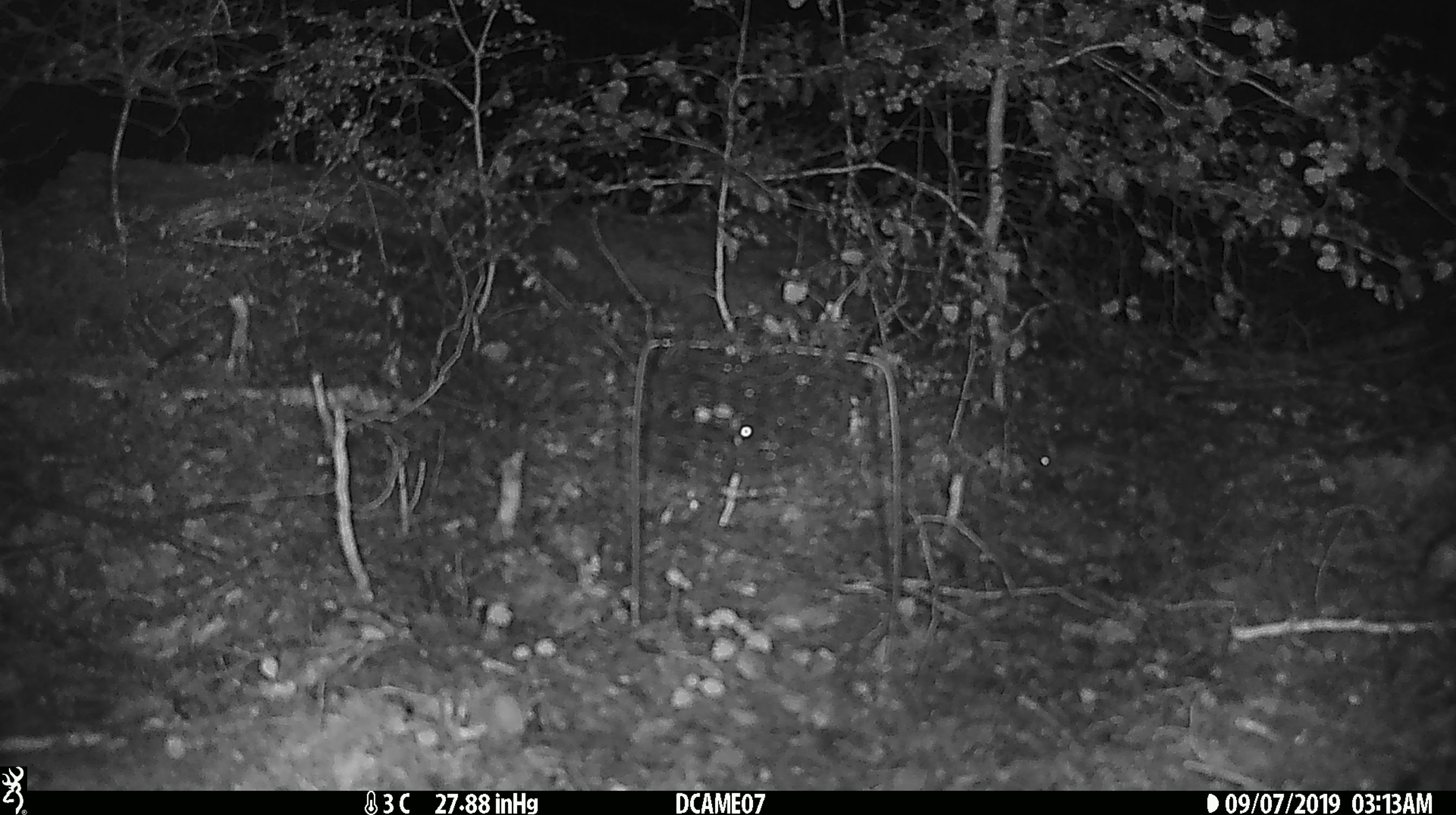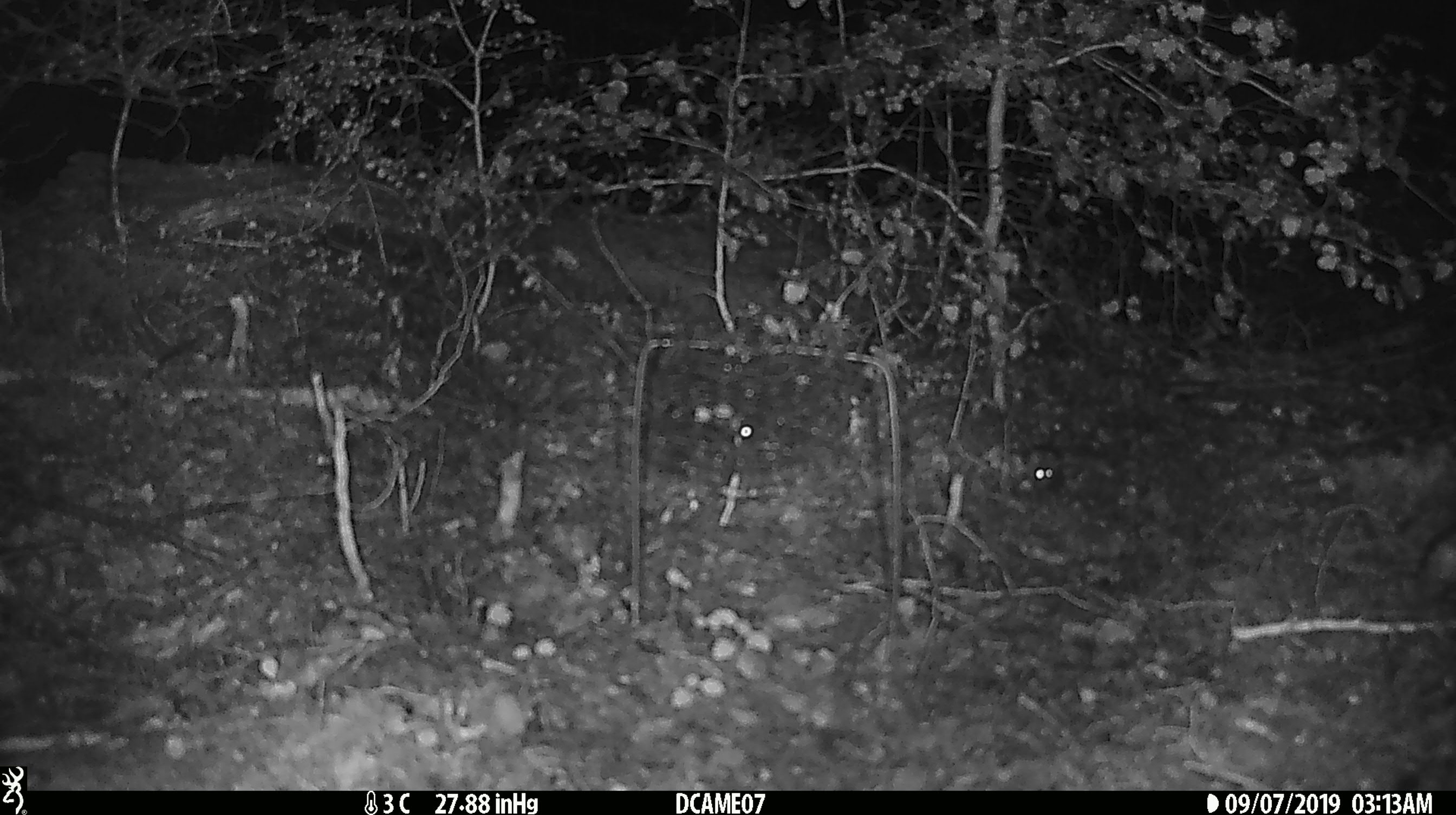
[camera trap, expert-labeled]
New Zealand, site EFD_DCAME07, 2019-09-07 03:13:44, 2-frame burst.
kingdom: Animalia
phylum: Chordata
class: Mammalia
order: Rodentia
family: Muridae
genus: Mus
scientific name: Mus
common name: mouse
Mouse (Mus).